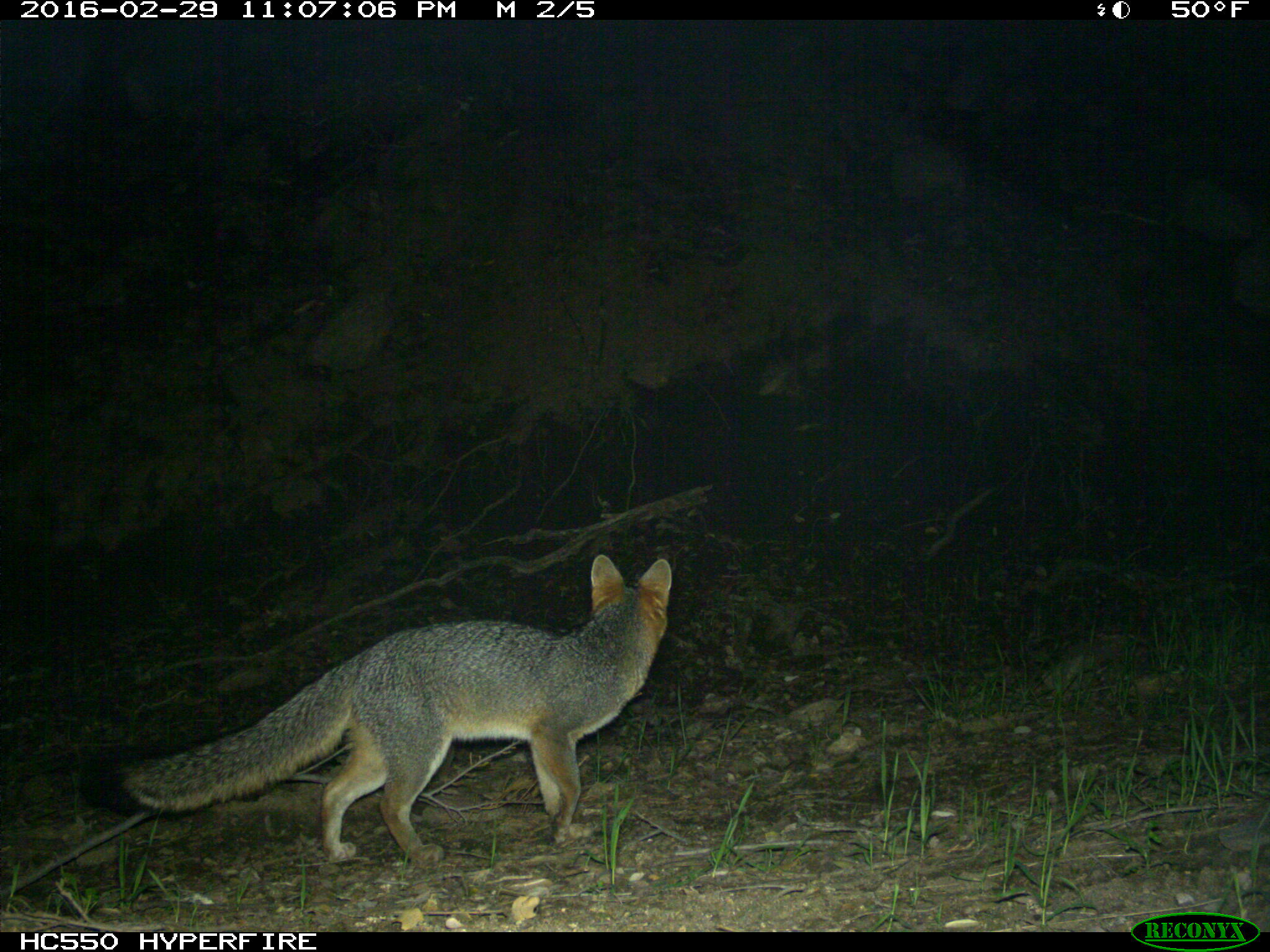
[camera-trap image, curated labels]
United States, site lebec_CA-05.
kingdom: Animalia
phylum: Chordata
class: Mammalia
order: Carnivora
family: Canidae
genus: Urocyon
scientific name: Urocyon cinereoargenteus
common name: gray fox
Urocyon cinereoargenteus (gray fox).